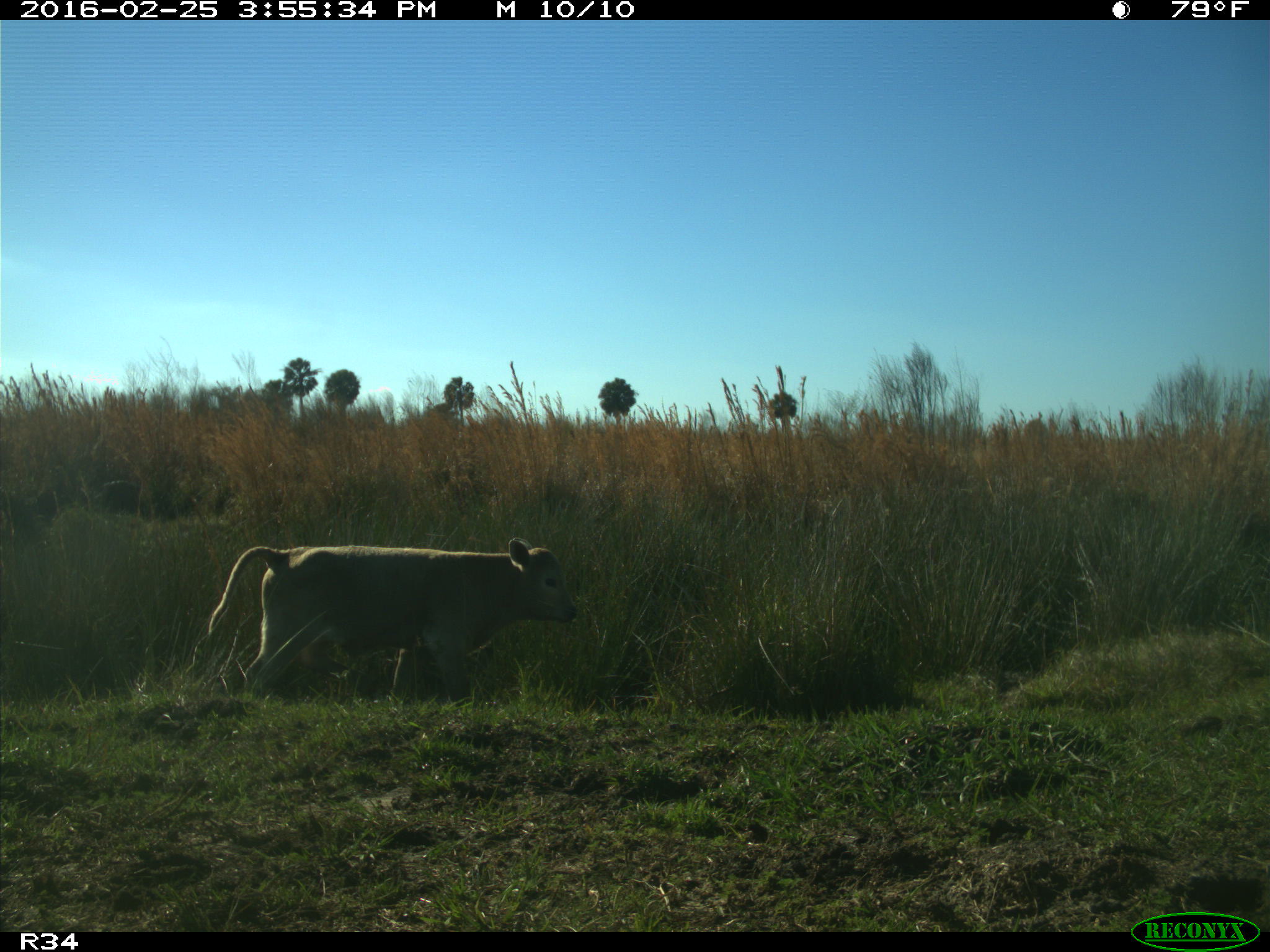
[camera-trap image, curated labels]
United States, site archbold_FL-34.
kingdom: Animalia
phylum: Chordata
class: Mammalia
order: Artiodactyla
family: Bovidae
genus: Bos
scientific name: Bos taurus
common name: domestic cow